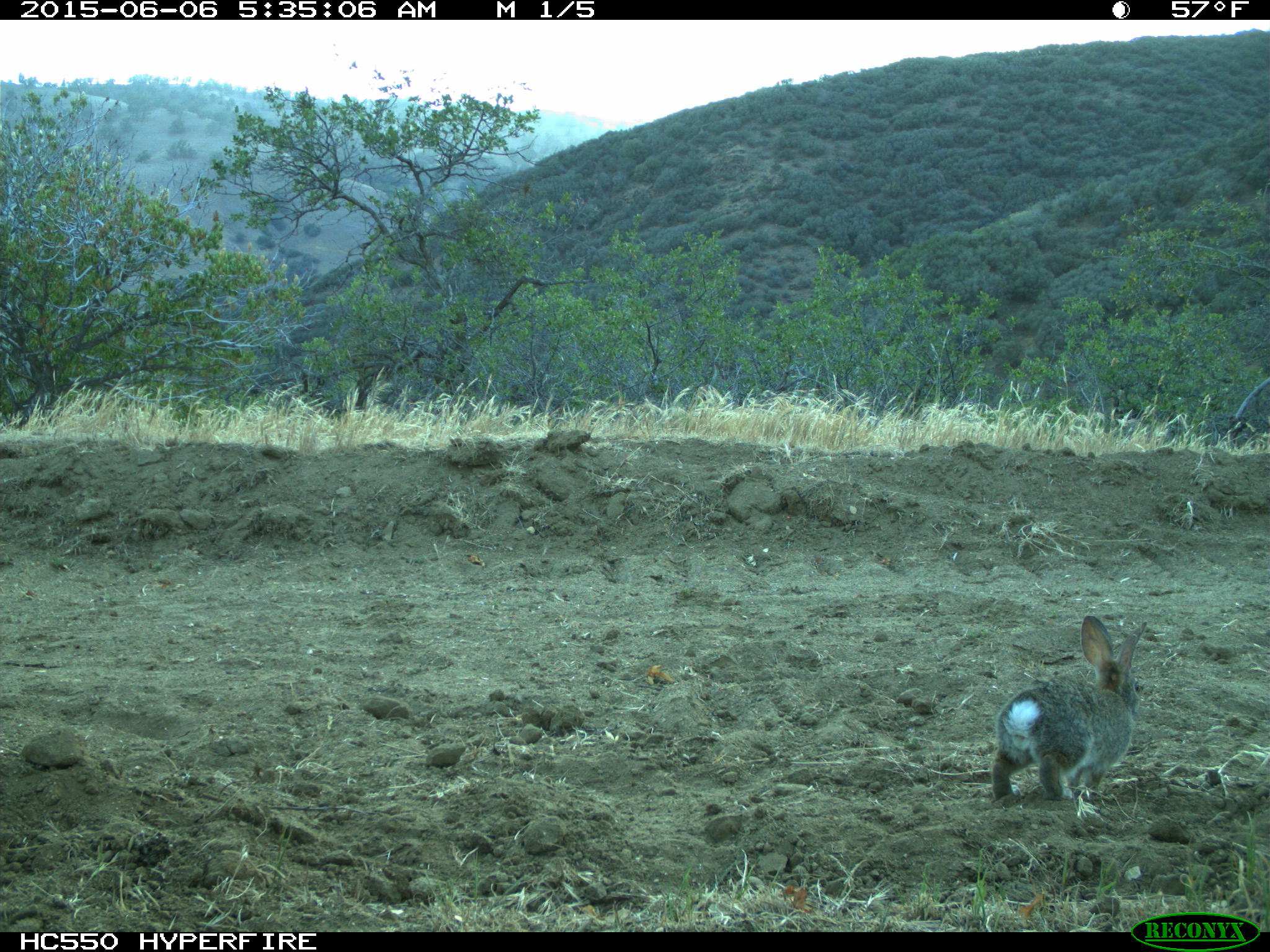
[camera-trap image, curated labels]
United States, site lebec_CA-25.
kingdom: Animalia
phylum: Chordata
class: Mammalia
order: Lagomorpha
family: Leporidae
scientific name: Leporidae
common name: rabbits and hares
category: unidentified rabbit